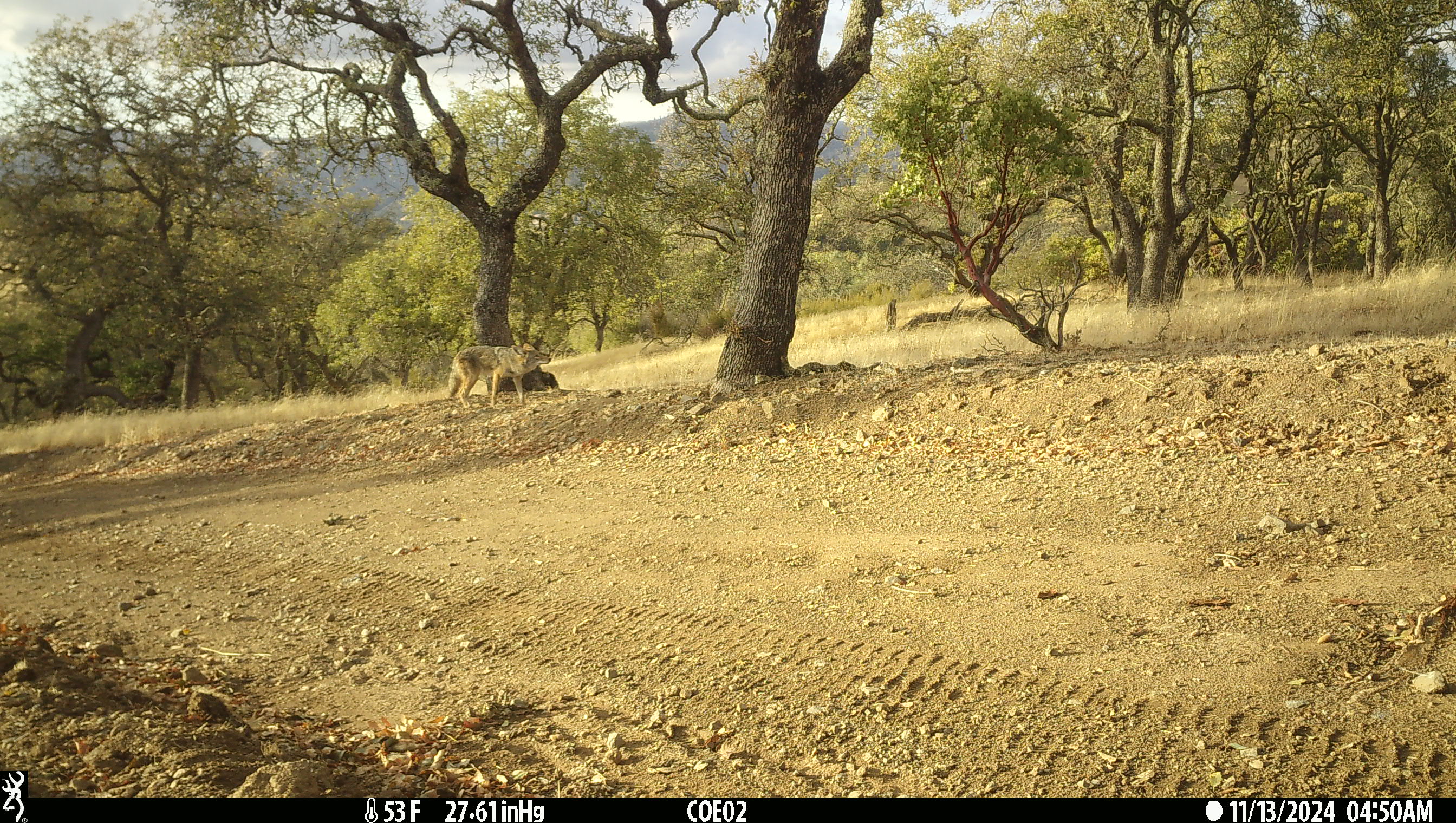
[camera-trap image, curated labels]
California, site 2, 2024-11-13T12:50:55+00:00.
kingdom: Animalia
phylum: Chordata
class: Mammalia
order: Carnivora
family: Canidae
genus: Canis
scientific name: Canis latrans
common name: coyote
Coyote (Canis latrans).